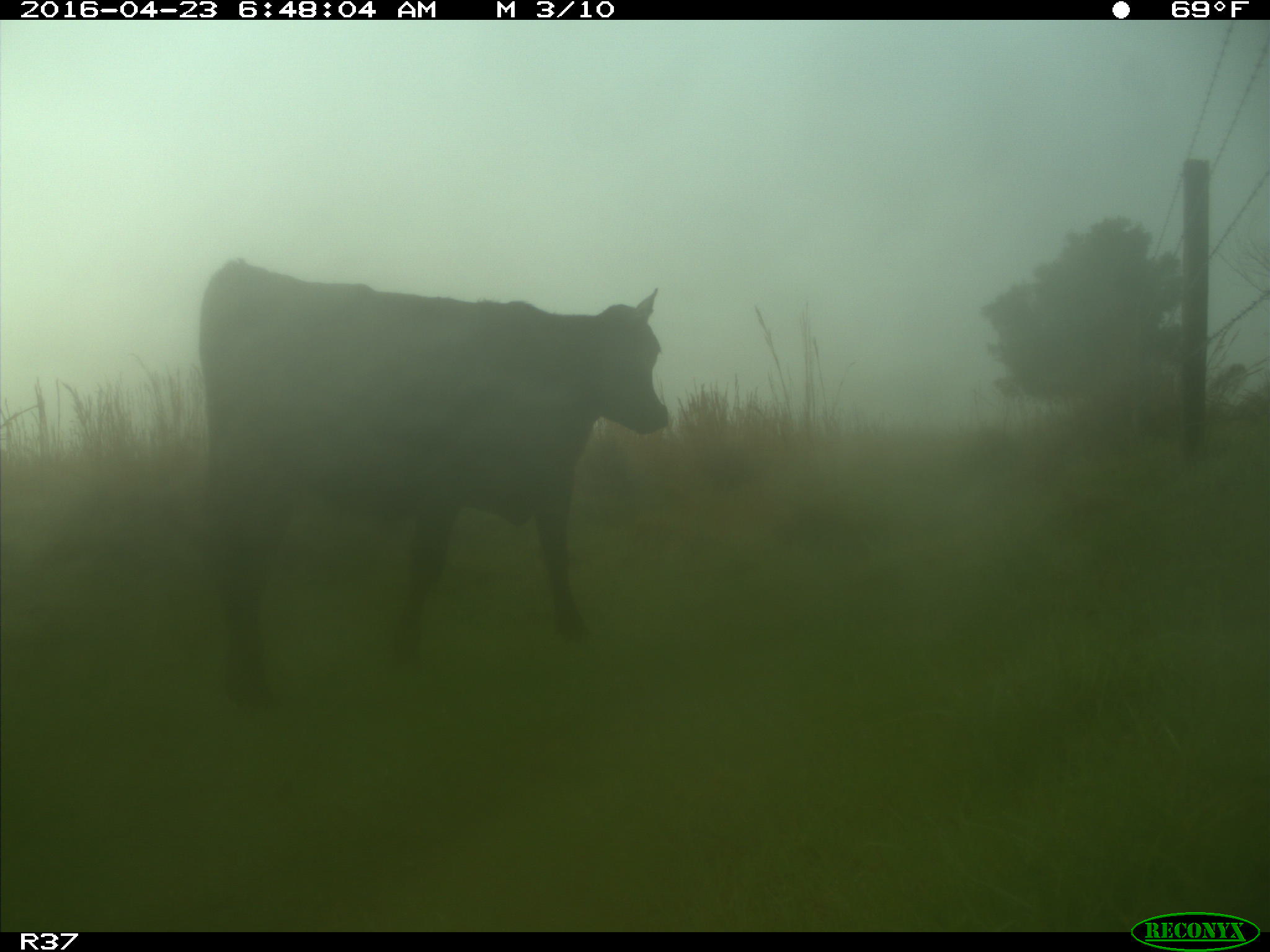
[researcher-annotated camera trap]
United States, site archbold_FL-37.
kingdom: Animalia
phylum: Chordata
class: Mammalia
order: Artiodactyla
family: Bovidae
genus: Bos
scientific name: Bos taurus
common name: domestic cow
Bos taurus (domestic cow).